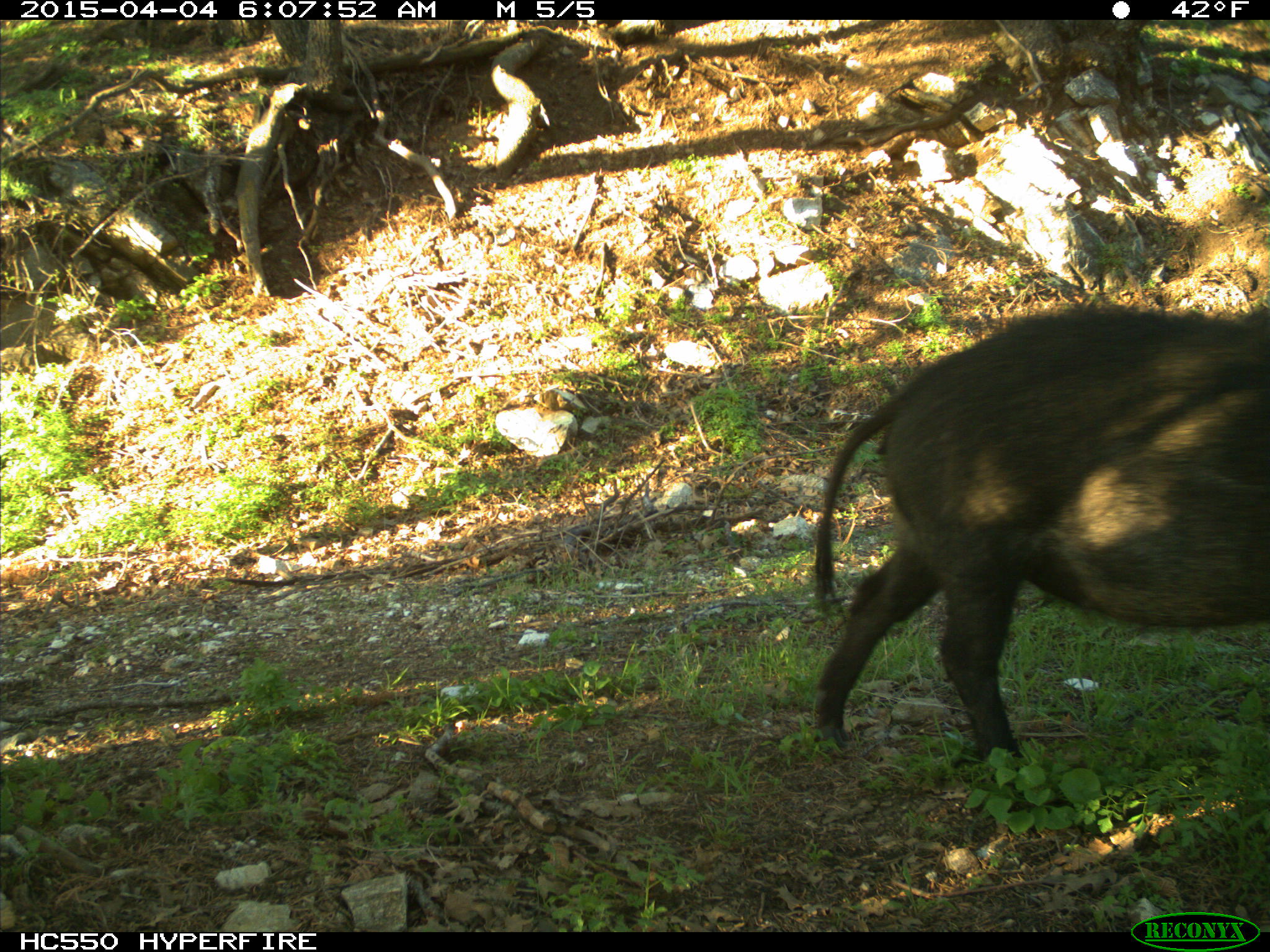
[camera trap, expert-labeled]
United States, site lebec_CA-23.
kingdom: Animalia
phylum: Chordata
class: Mammalia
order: Artiodactyla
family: Suidae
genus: Sus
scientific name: Sus scrofa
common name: wild boar